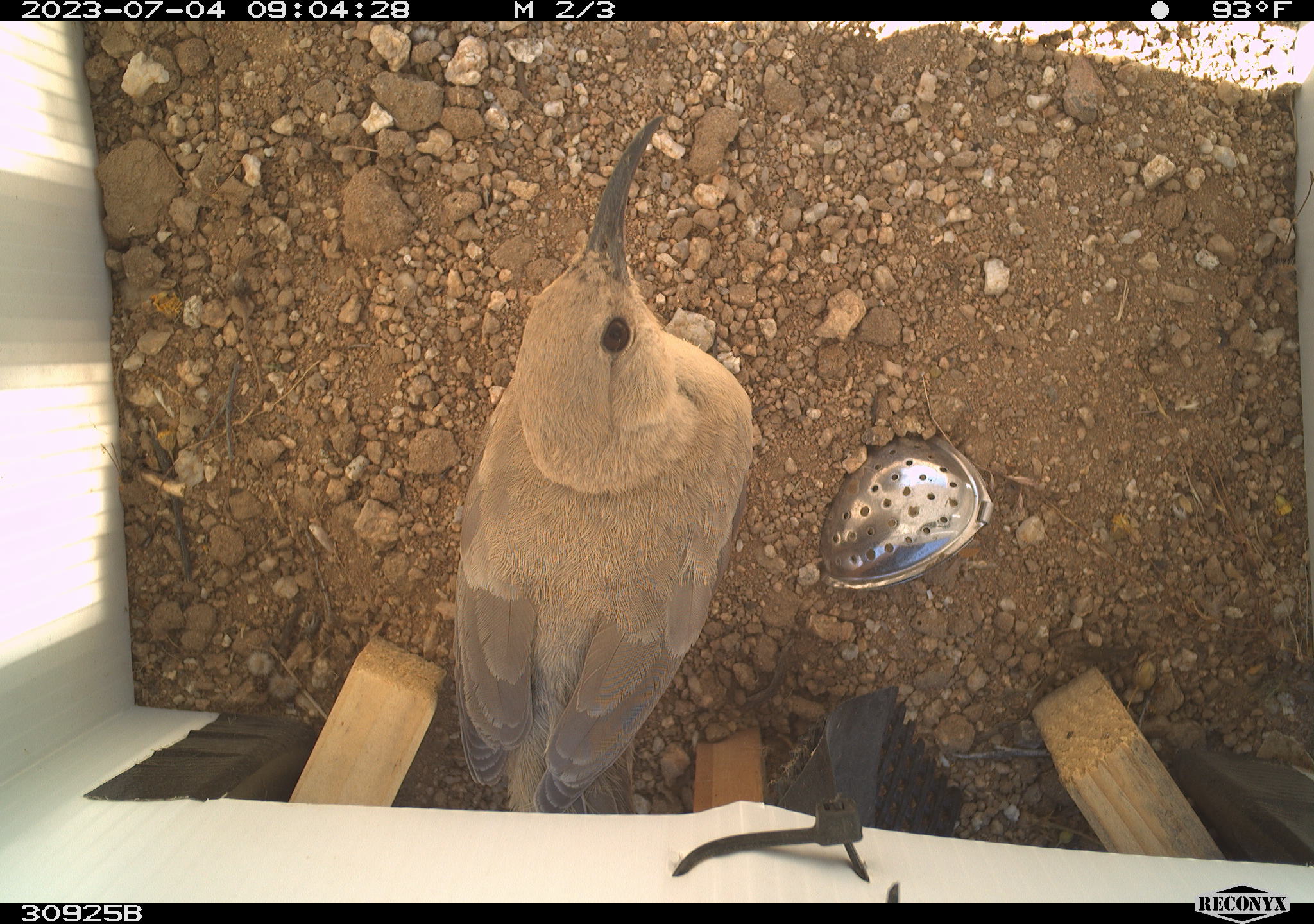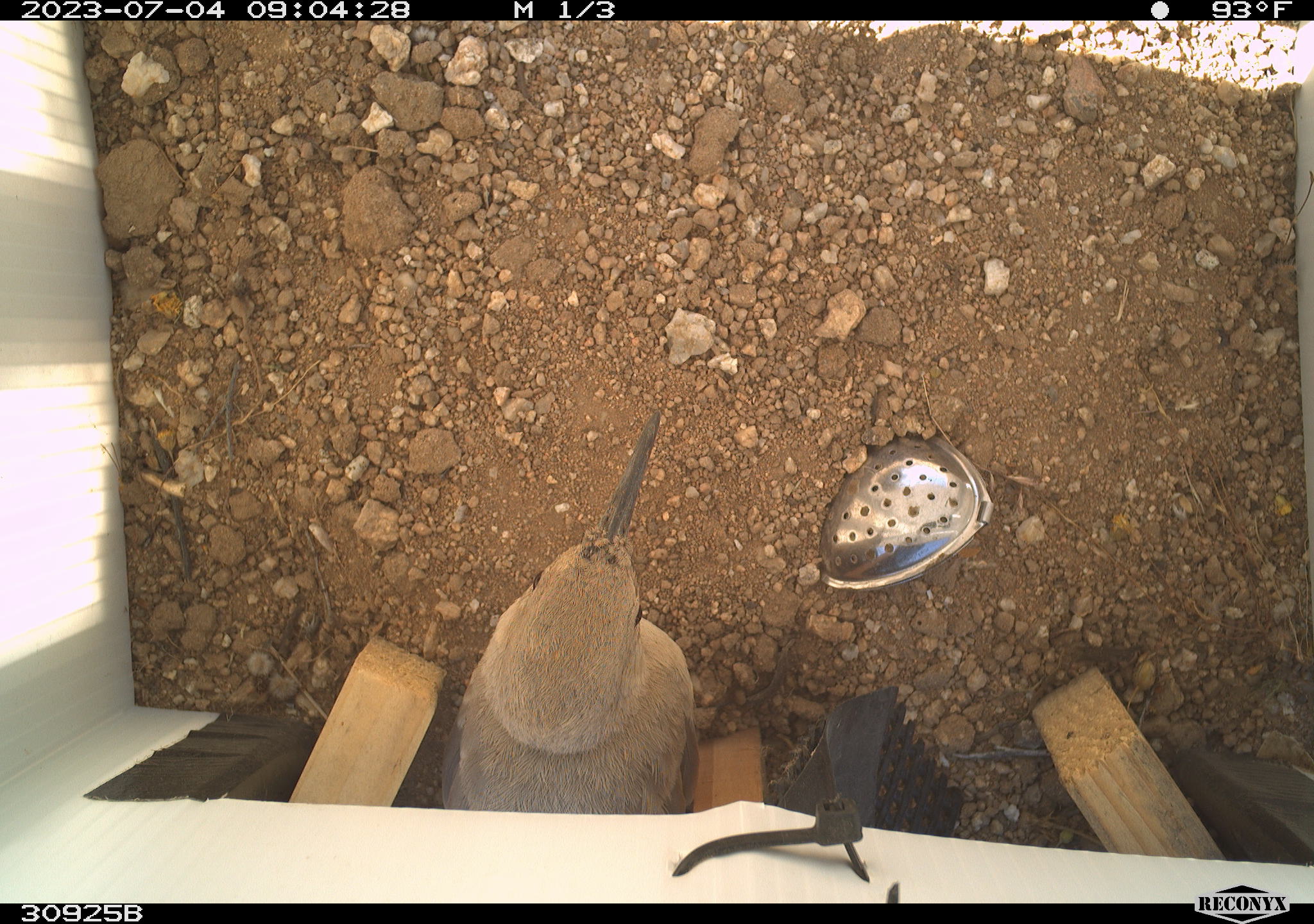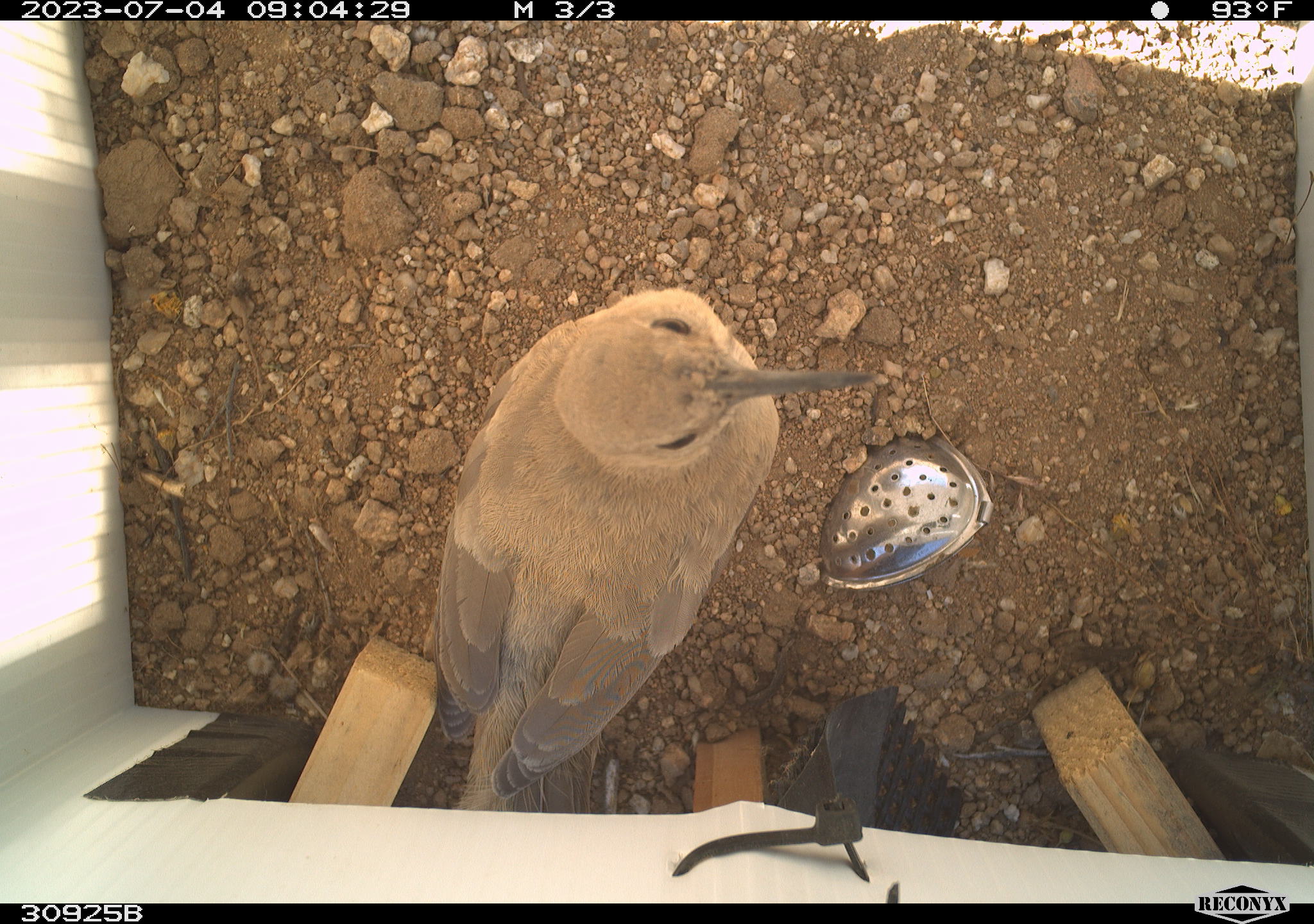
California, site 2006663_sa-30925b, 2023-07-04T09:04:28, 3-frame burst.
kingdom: Animalia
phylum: Chordata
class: Aves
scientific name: Aves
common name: bird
Bird (Aves).